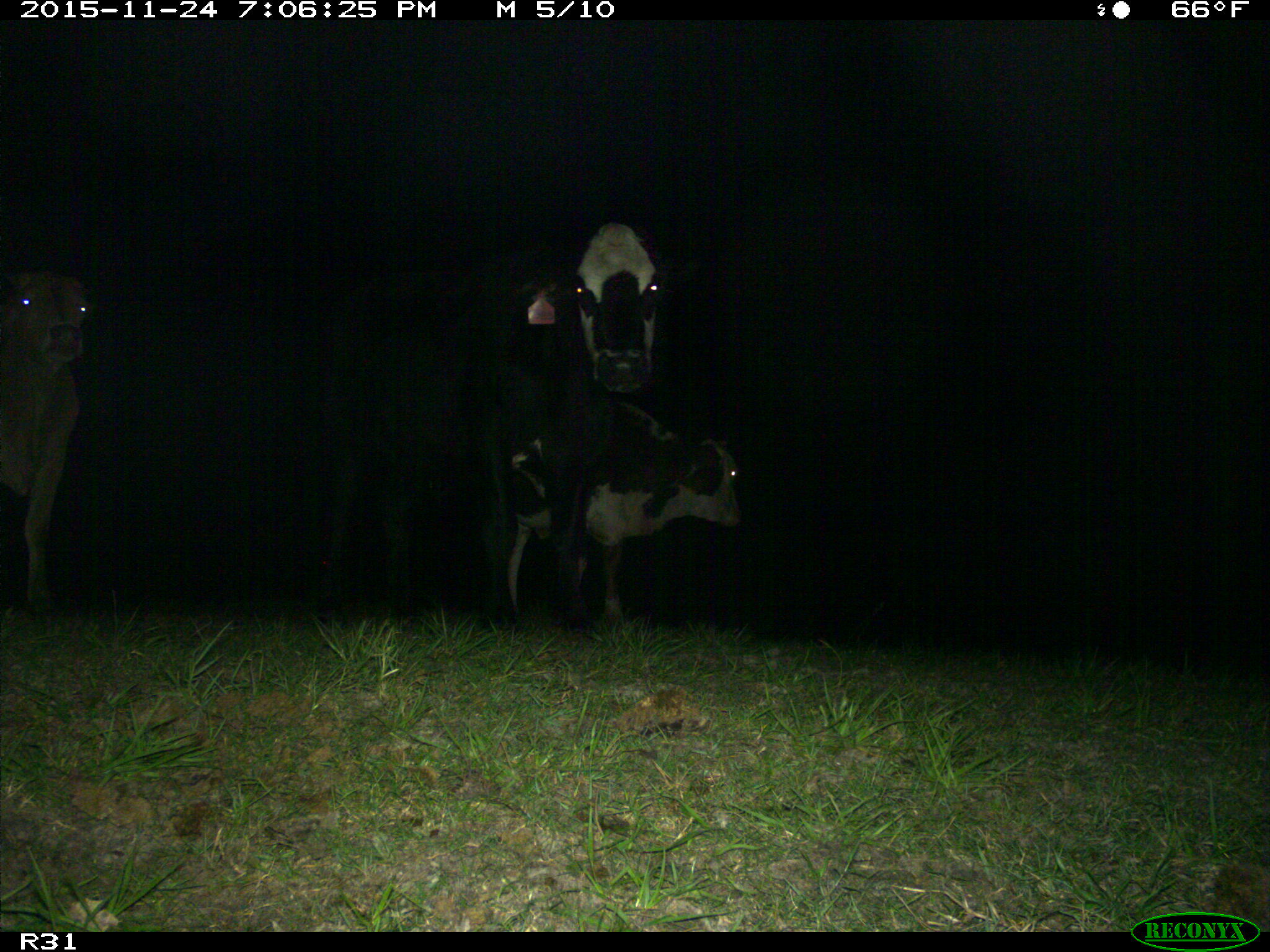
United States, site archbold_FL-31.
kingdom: Animalia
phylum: Chordata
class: Mammalia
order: Artiodactyla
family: Bovidae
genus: Bos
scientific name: Bos taurus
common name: domestic cow